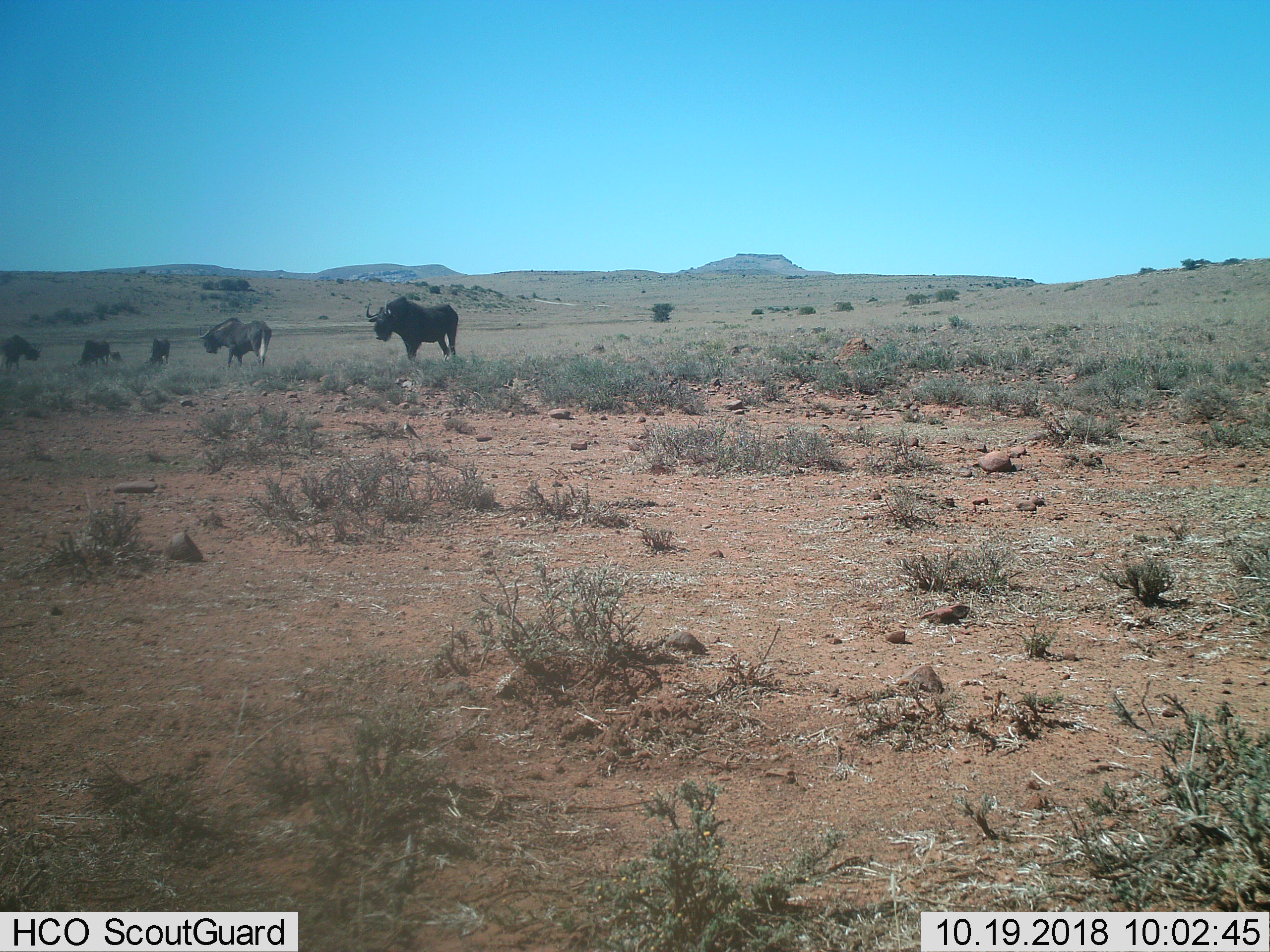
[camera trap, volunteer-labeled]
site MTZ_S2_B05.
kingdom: Animalia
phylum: Chordata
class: Mammalia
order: Artiodactyla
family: Bovidae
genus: Connochaetes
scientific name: Connochaetes gnou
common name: black wildebeest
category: wildebeestblack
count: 6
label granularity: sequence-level